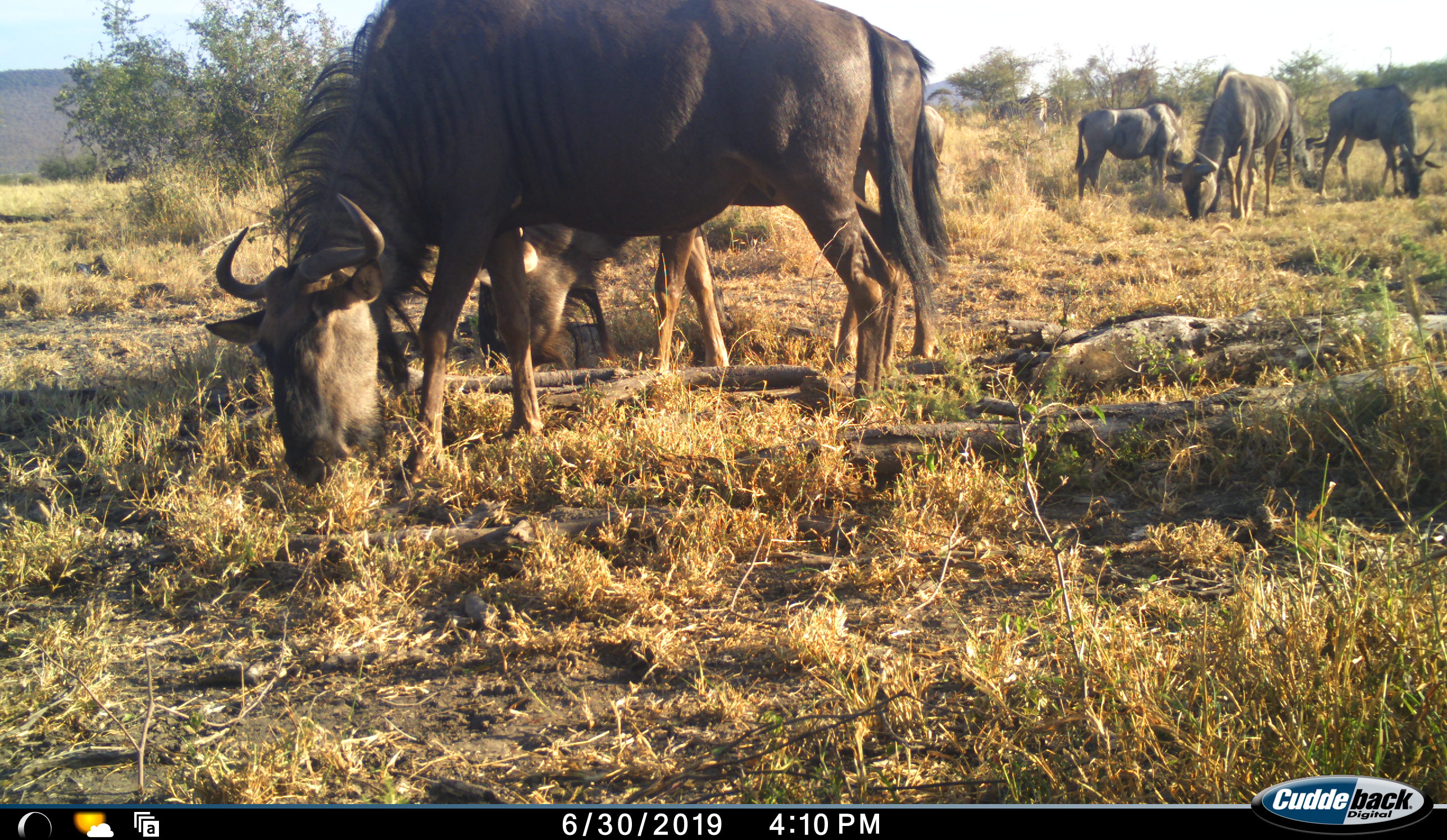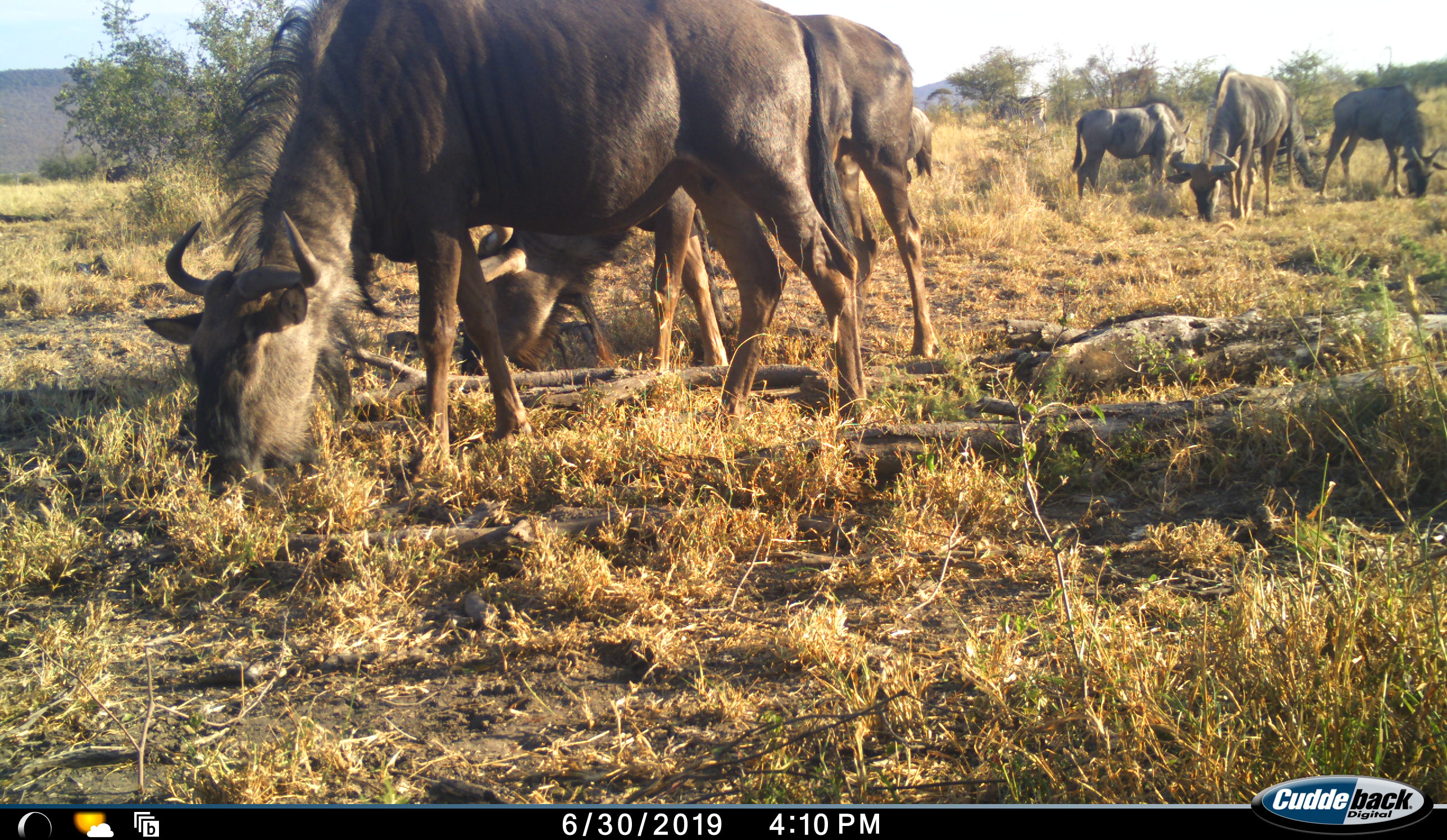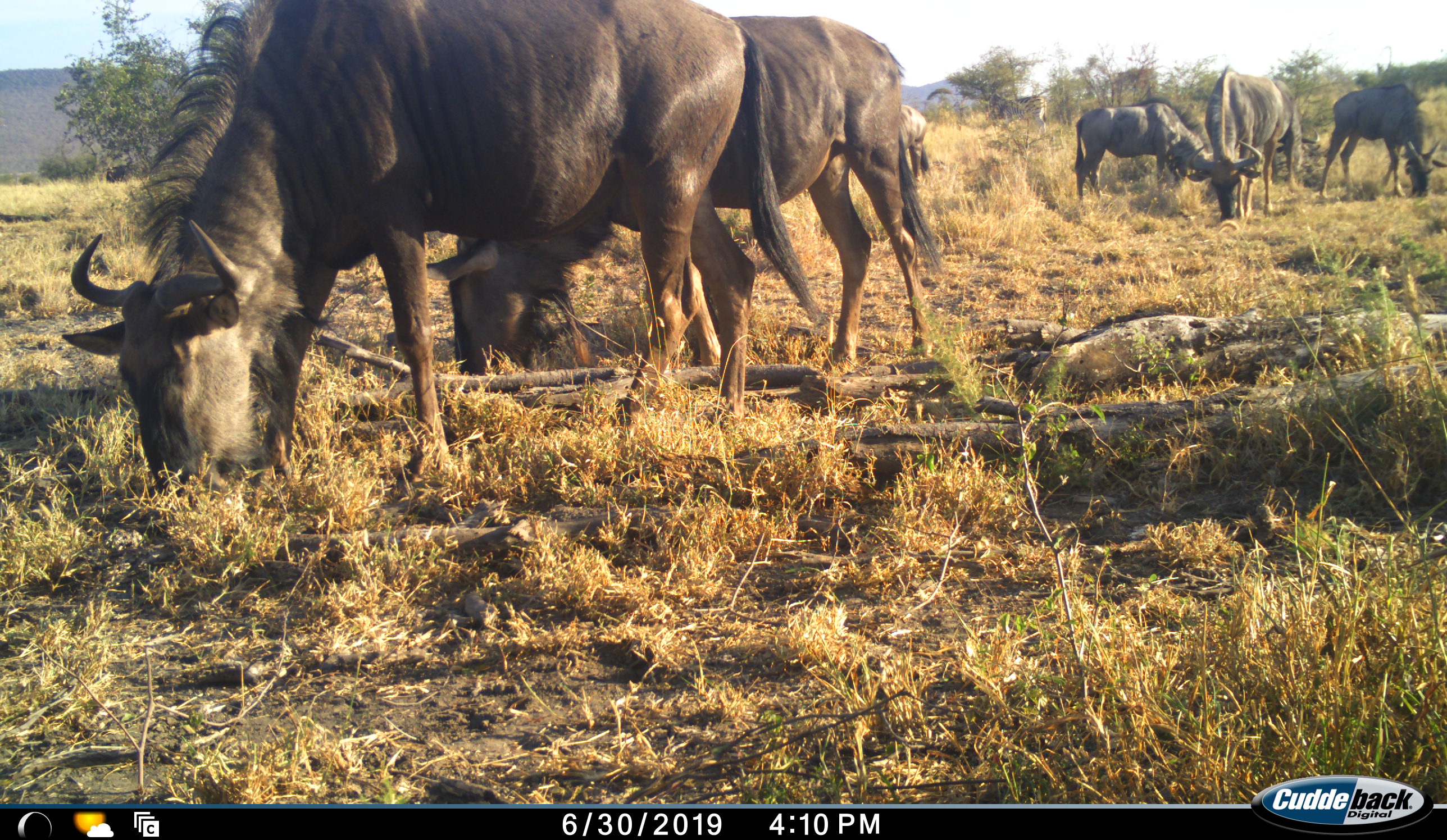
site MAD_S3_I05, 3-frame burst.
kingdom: Animalia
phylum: Chordata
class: Mammalia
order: Artiodactyla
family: Bovidae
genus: Connochaetes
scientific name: Connochaetes taurinus taurinus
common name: blue wildebeest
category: wildebeestblue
Wildebeestblue (blue wildebeest) (Connochaetes taurinus taurinus), count 6. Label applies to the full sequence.